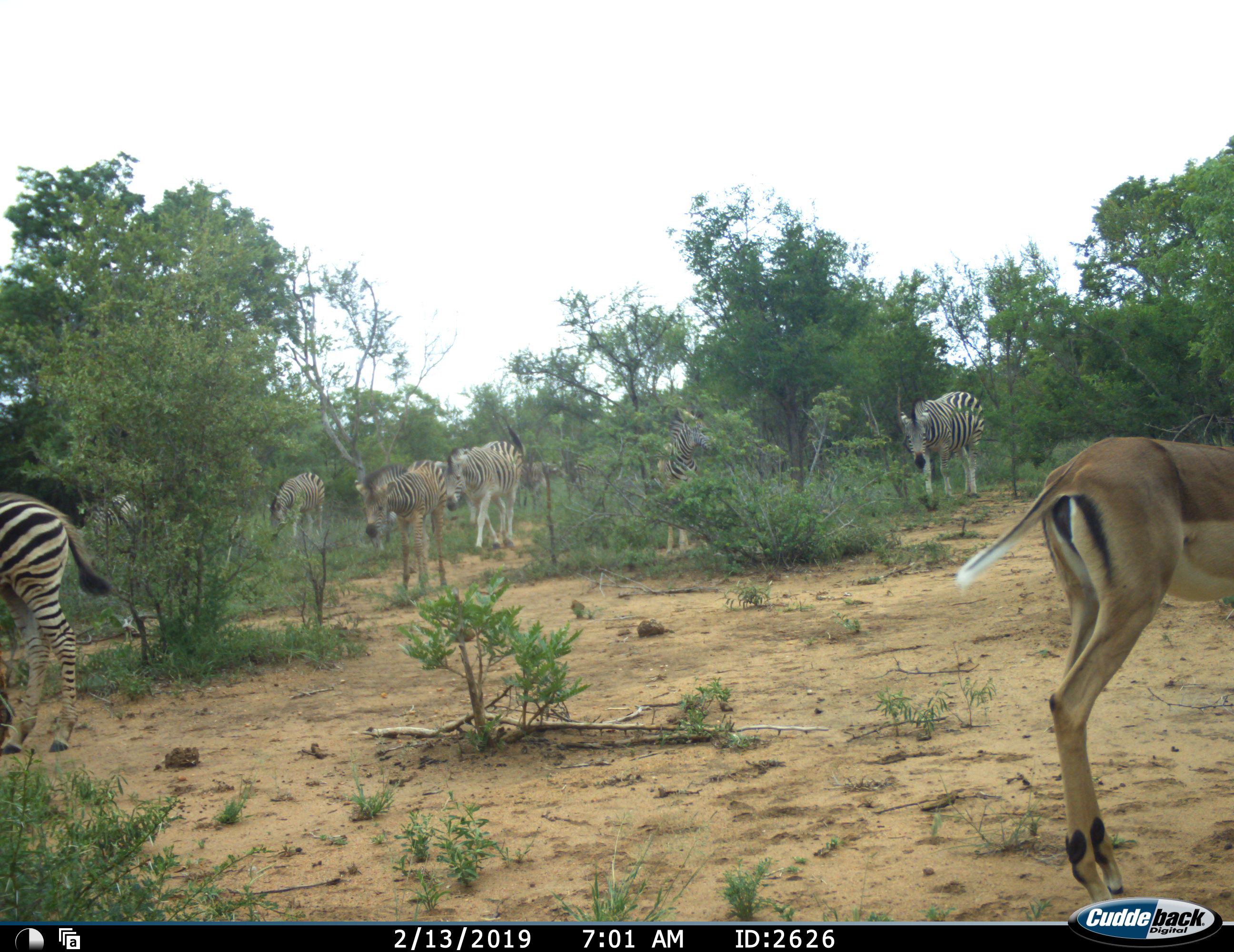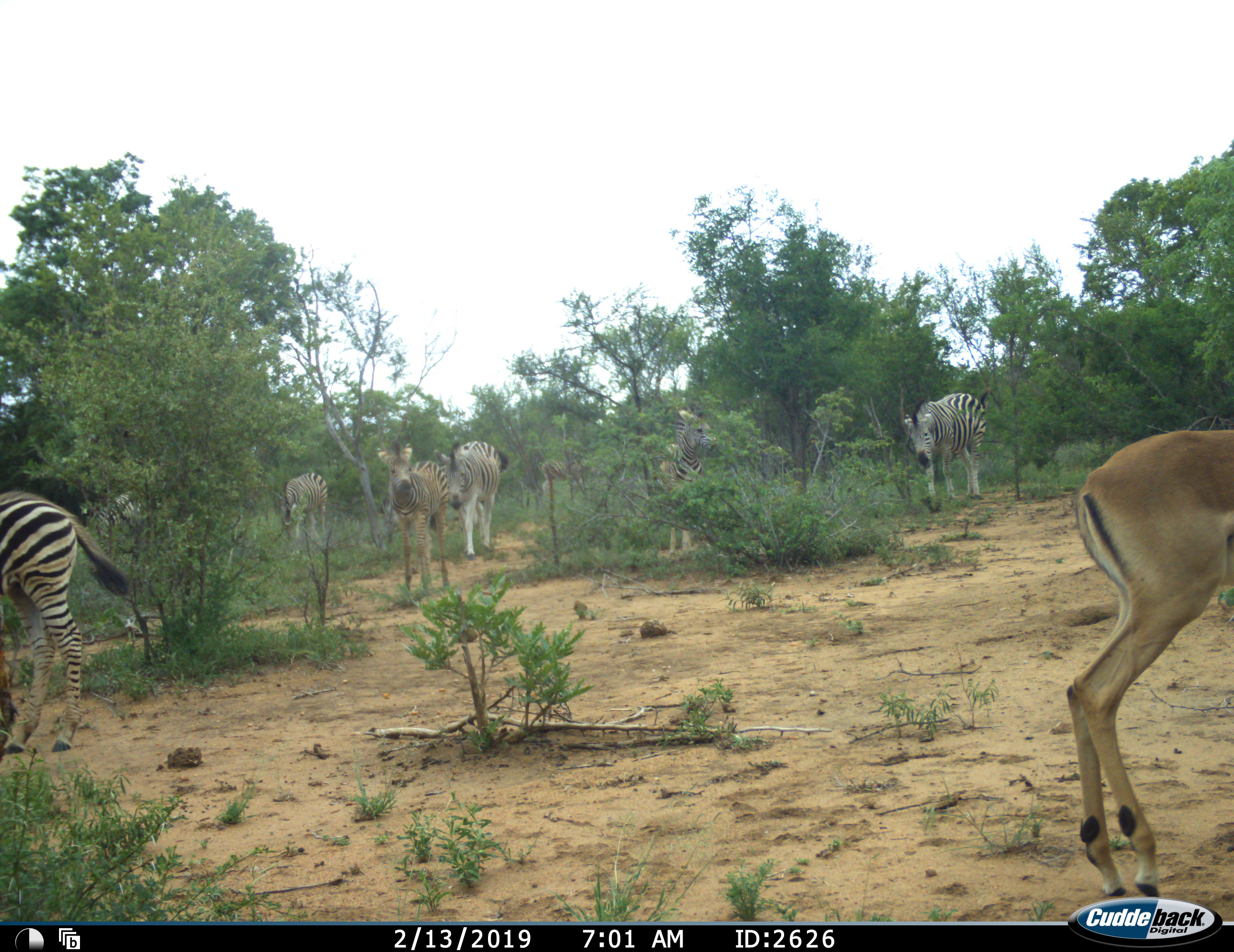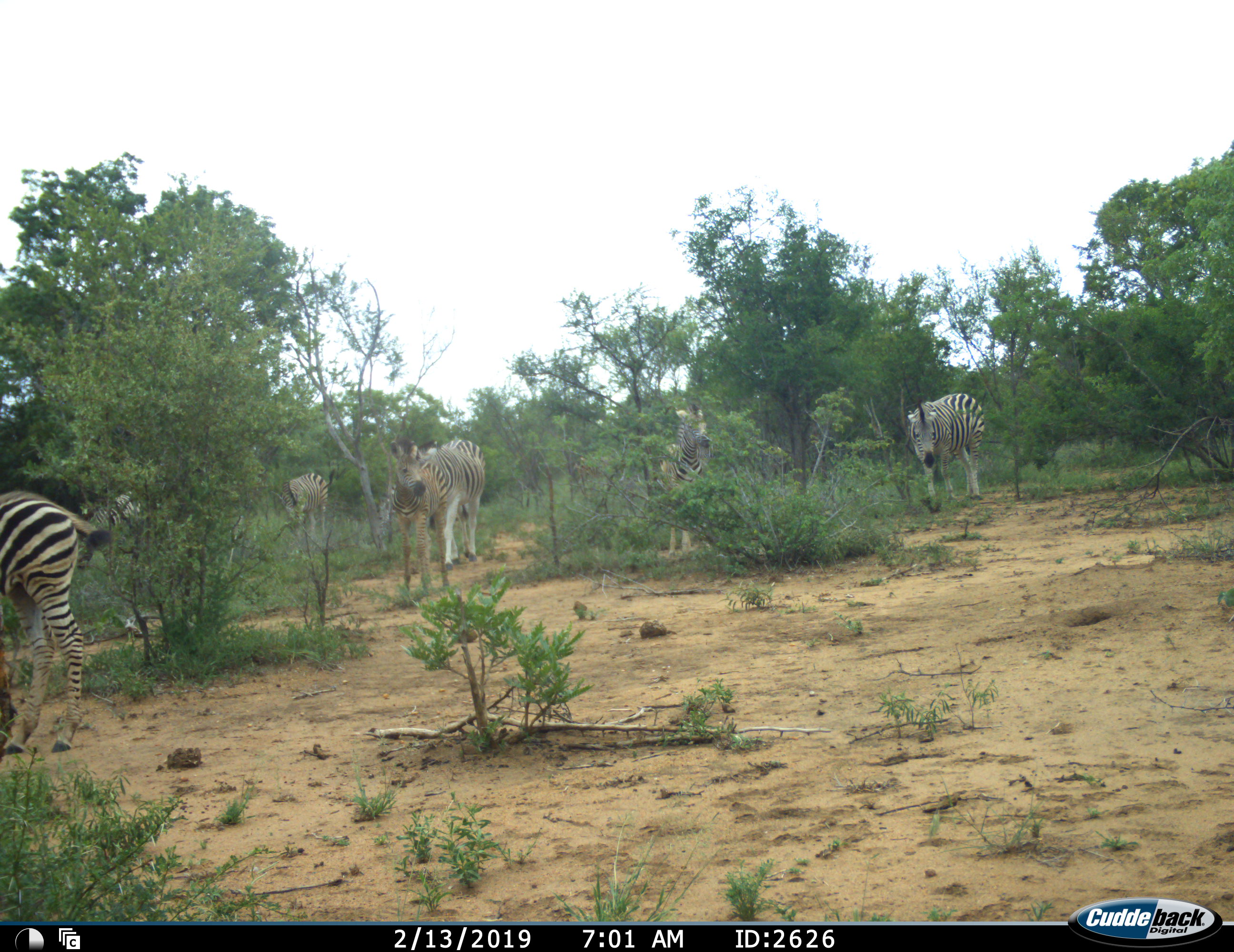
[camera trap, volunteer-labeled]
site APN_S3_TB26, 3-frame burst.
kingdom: Animalia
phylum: Chordata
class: Mammalia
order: Artiodactyla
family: Bovidae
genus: Aepyceros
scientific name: Aepyceros melampus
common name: impala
Impala (Aepyceros melampus), count 1. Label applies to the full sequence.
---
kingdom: Animalia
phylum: Chordata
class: Mammalia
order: Perissodactyla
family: Equidae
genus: Equus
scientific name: Equus quagga burchellii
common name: burchell's zebra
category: zebraburchells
Zebraburchells (burchell's zebra) (Equus quagga burchellii), count 8. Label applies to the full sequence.